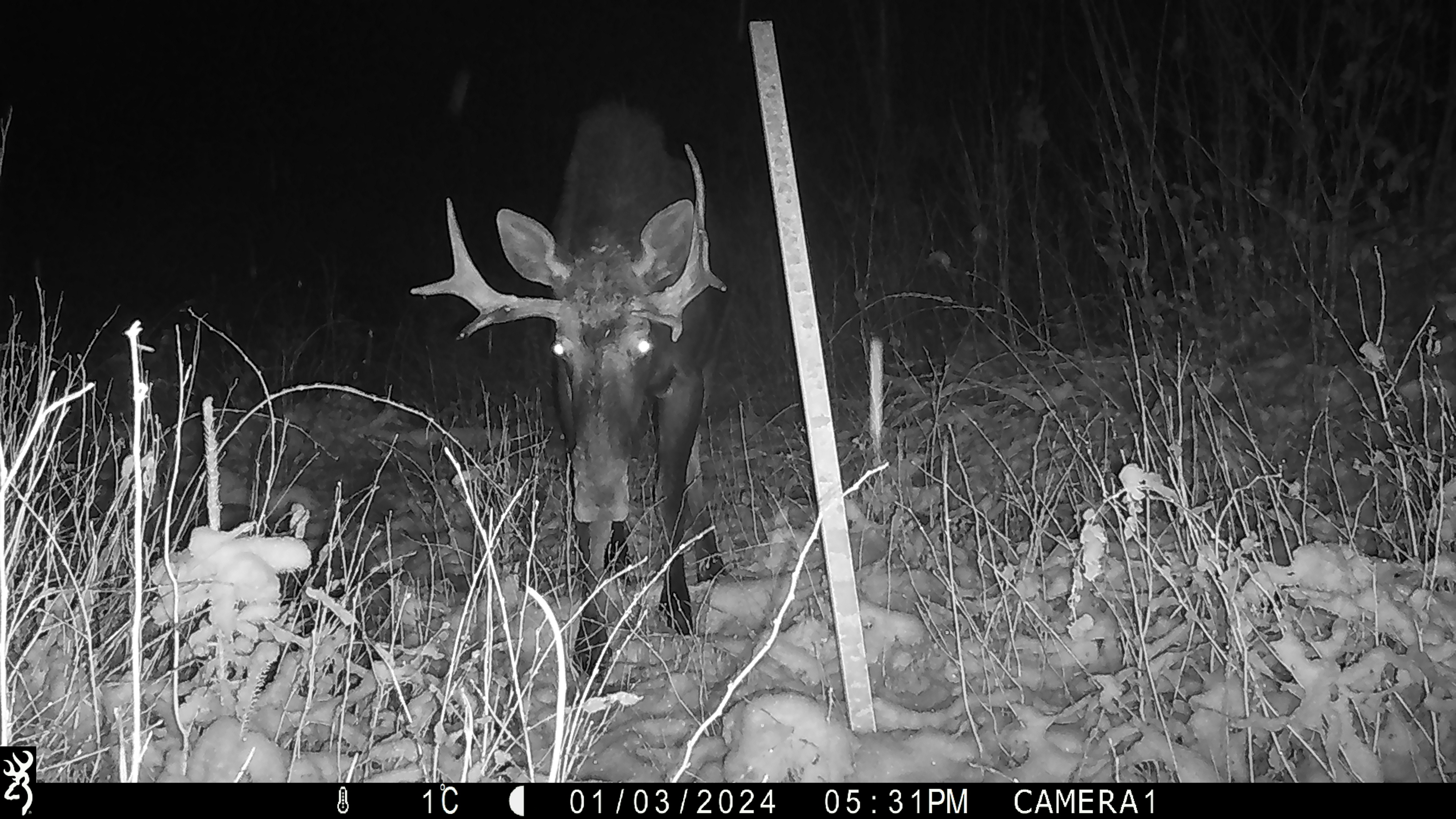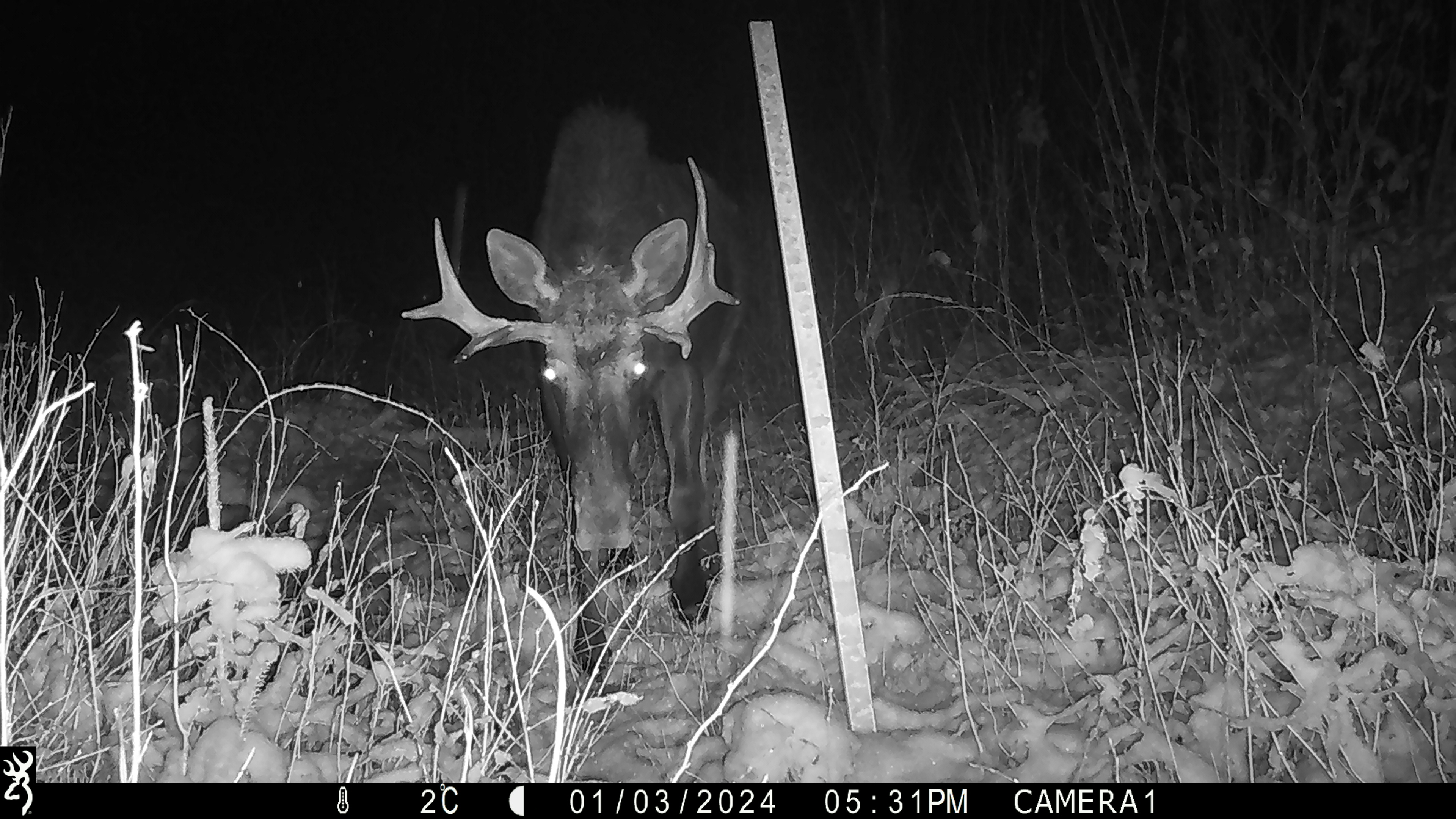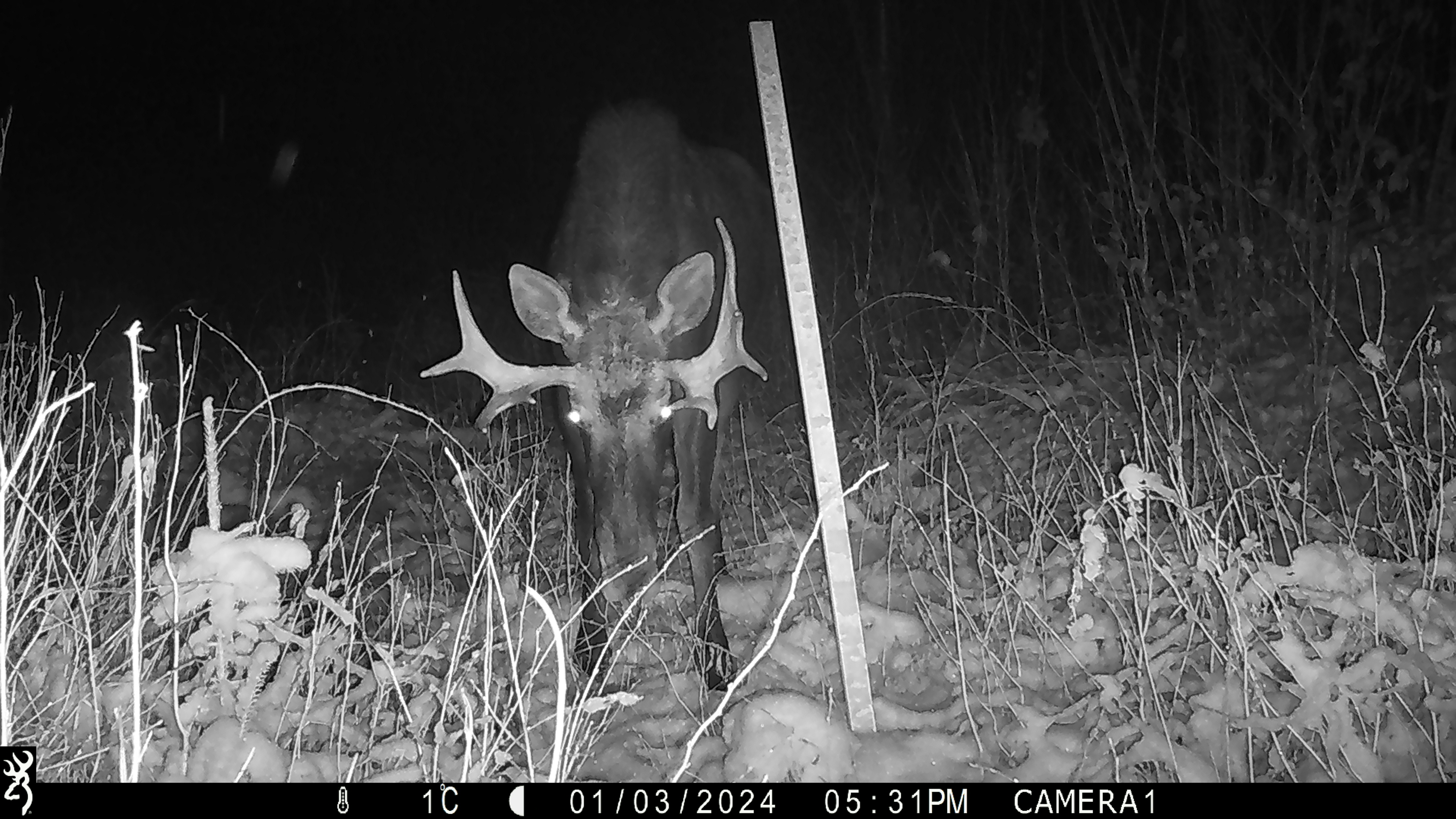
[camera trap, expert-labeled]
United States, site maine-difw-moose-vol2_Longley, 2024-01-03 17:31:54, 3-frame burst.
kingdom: Animalia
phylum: Chordata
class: Mammalia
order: Artiodactyla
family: Cervidae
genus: Alces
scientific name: Alces alces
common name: moose